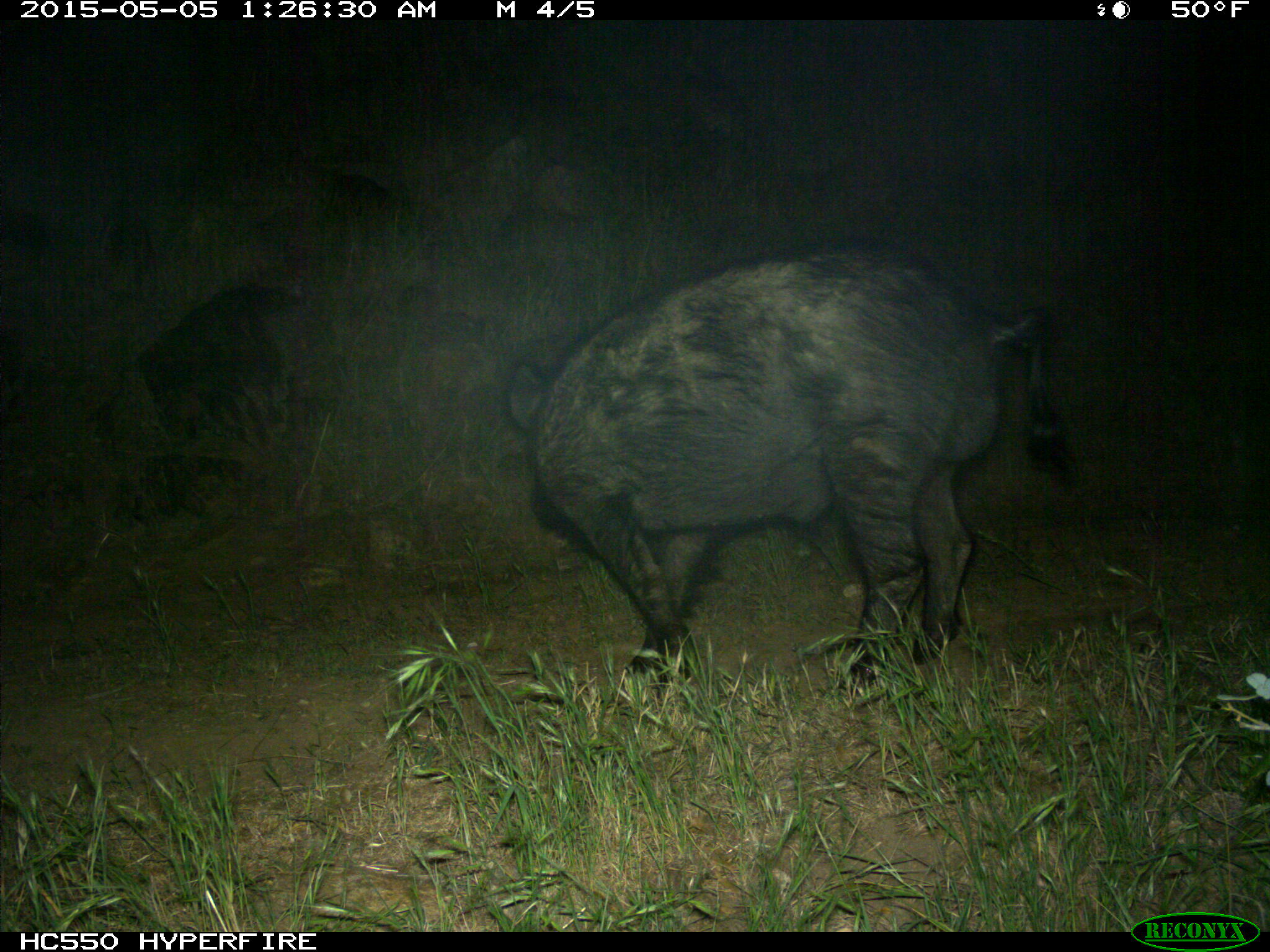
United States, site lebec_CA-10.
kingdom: Animalia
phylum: Chordata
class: Mammalia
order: Artiodactyla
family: Suidae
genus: Sus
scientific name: Sus scrofa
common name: wild boar